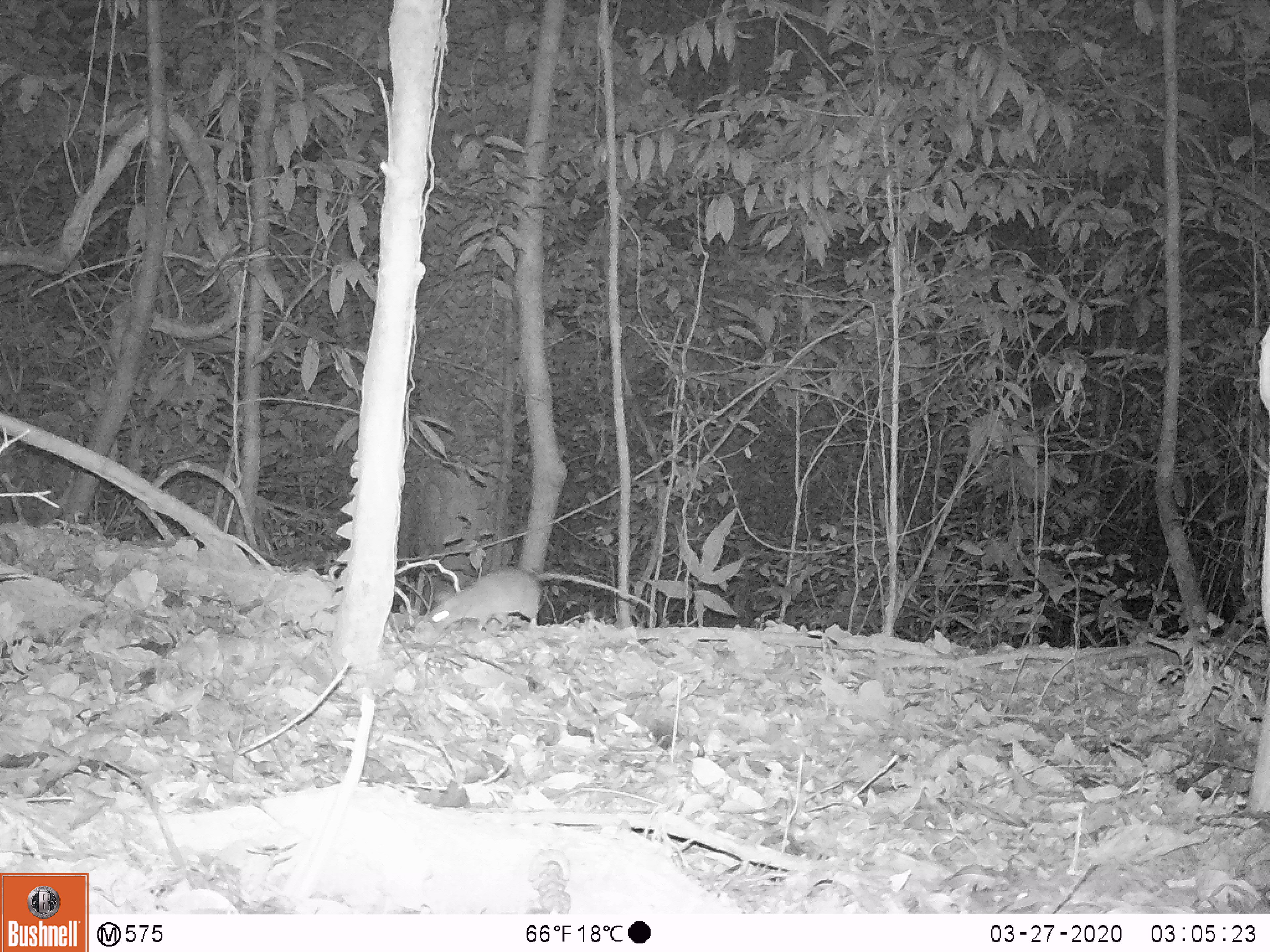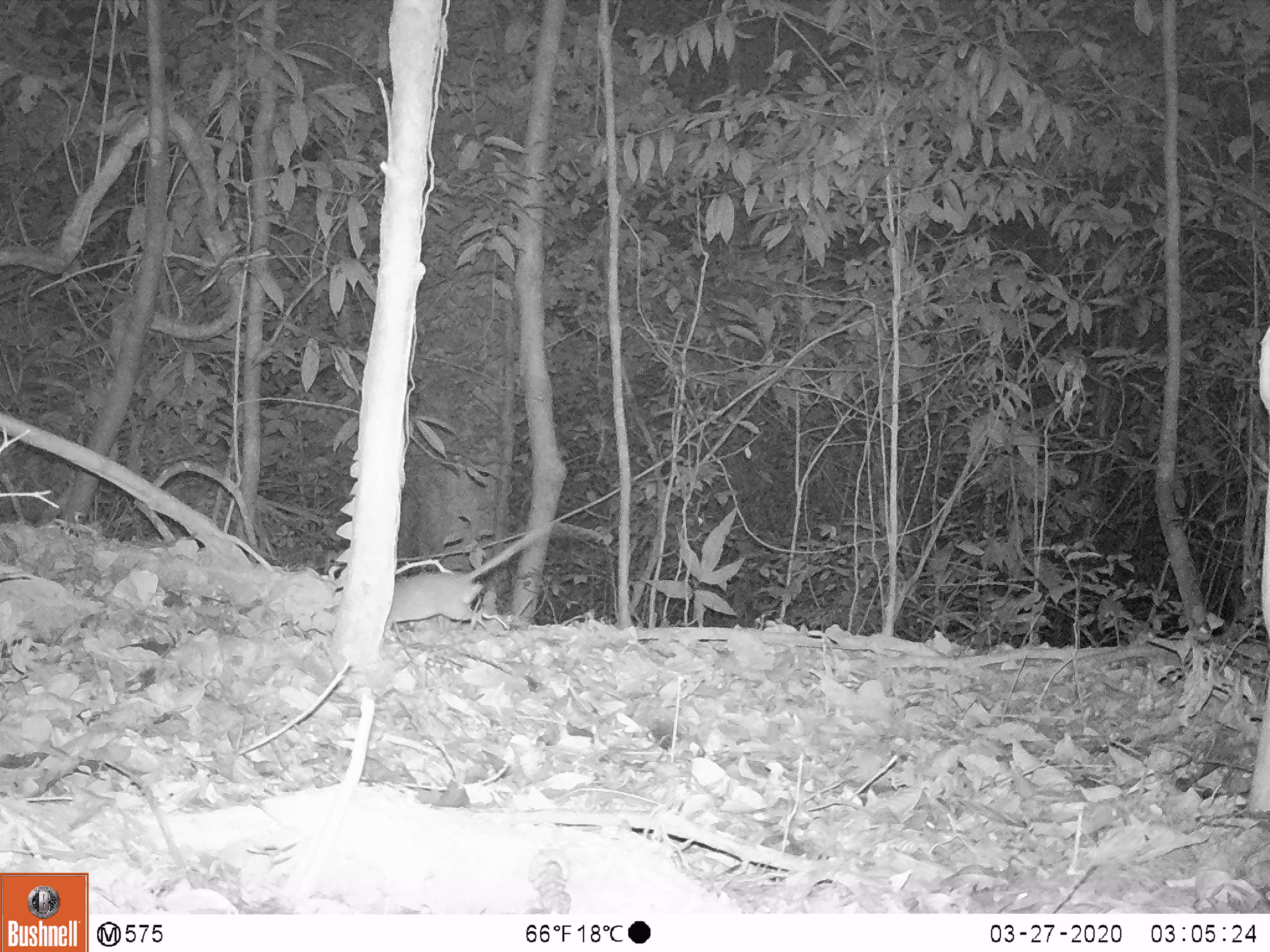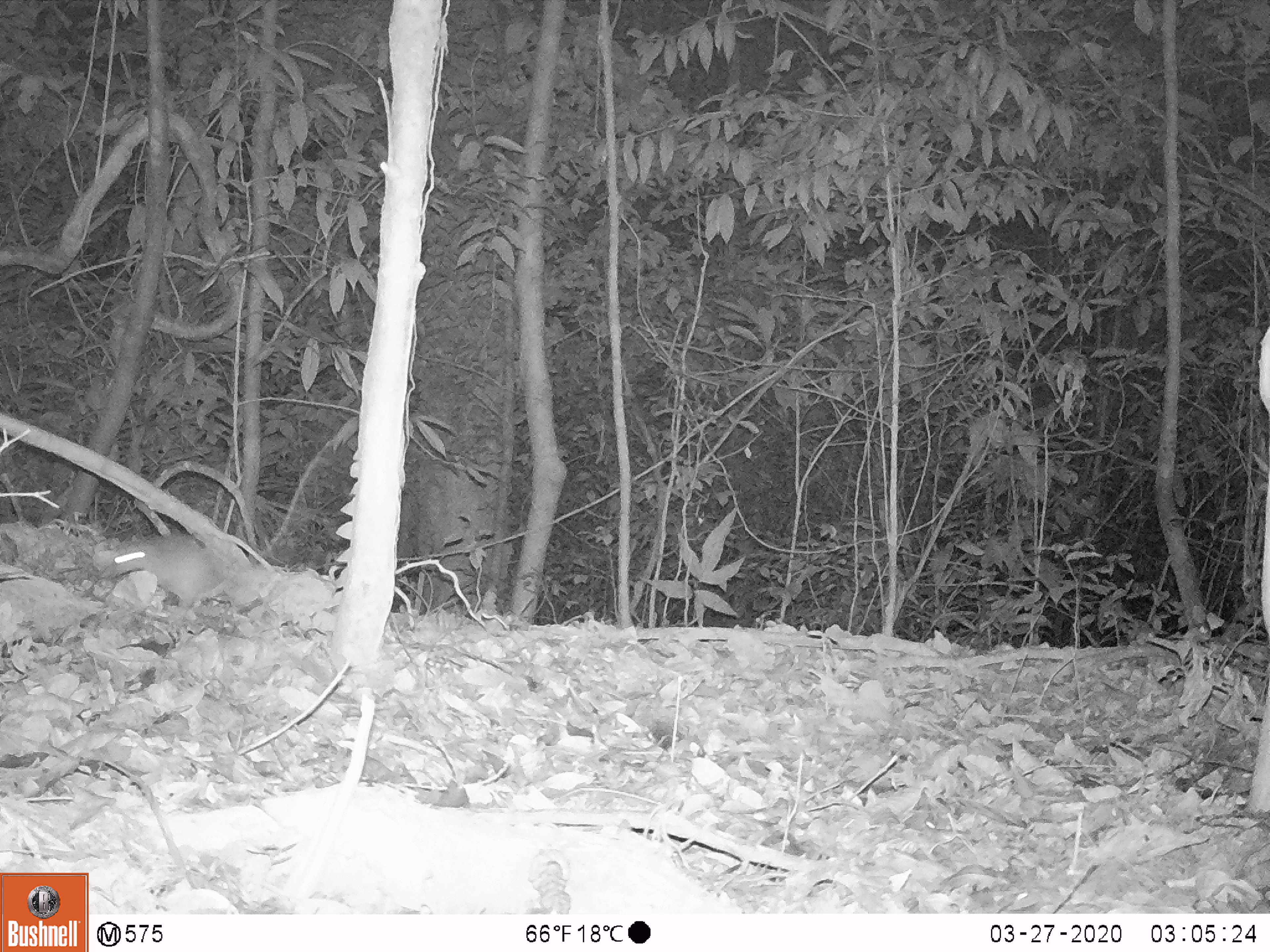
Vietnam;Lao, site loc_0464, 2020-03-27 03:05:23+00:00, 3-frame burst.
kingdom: Animalia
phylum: Chordata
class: Mammalia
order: Rodentia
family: Muridae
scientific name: Muridae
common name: old-world mice and rats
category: unidentified murid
Unidentified murid (old-world mice and rats) (Muridae). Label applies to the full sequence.